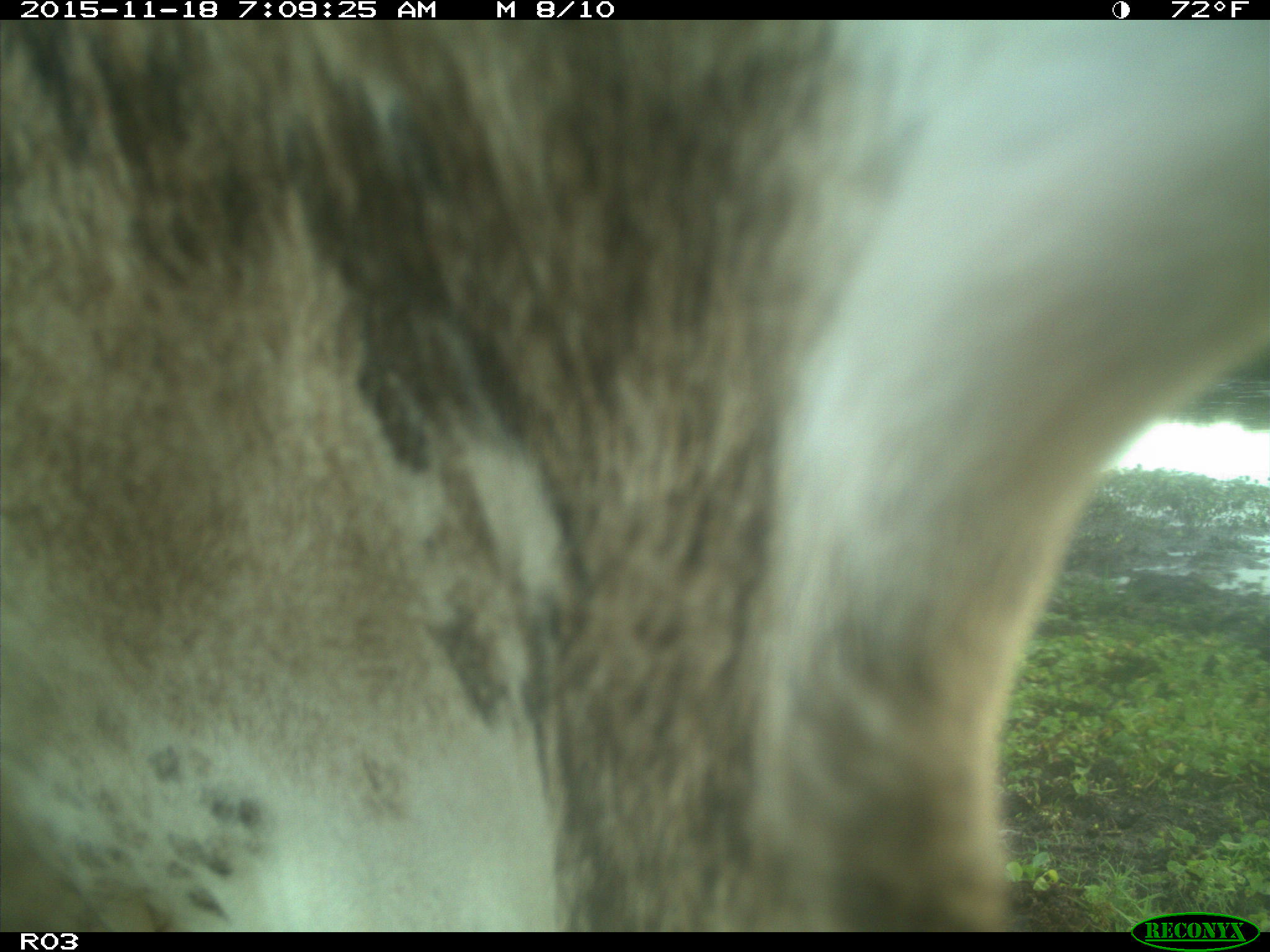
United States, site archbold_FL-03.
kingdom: Animalia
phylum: Chordata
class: Mammalia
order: Artiodactyla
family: Bovidae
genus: Bos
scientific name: Bos taurus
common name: domestic cow